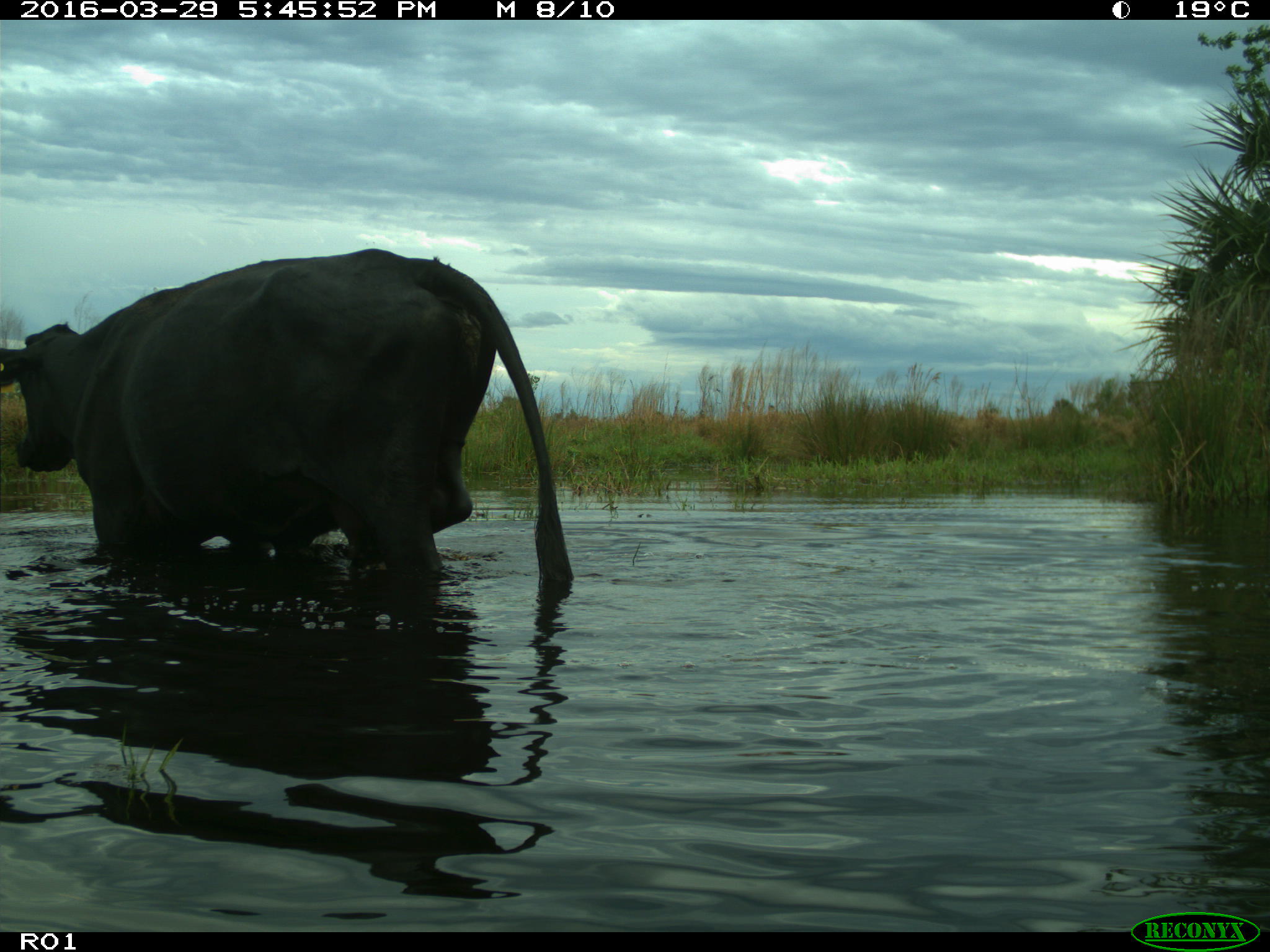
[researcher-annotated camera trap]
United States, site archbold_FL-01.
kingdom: Animalia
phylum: Chordata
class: Mammalia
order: Artiodactyla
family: Bovidae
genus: Bos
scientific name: Bos taurus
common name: domestic cow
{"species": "Bos taurus (domestic cow)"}